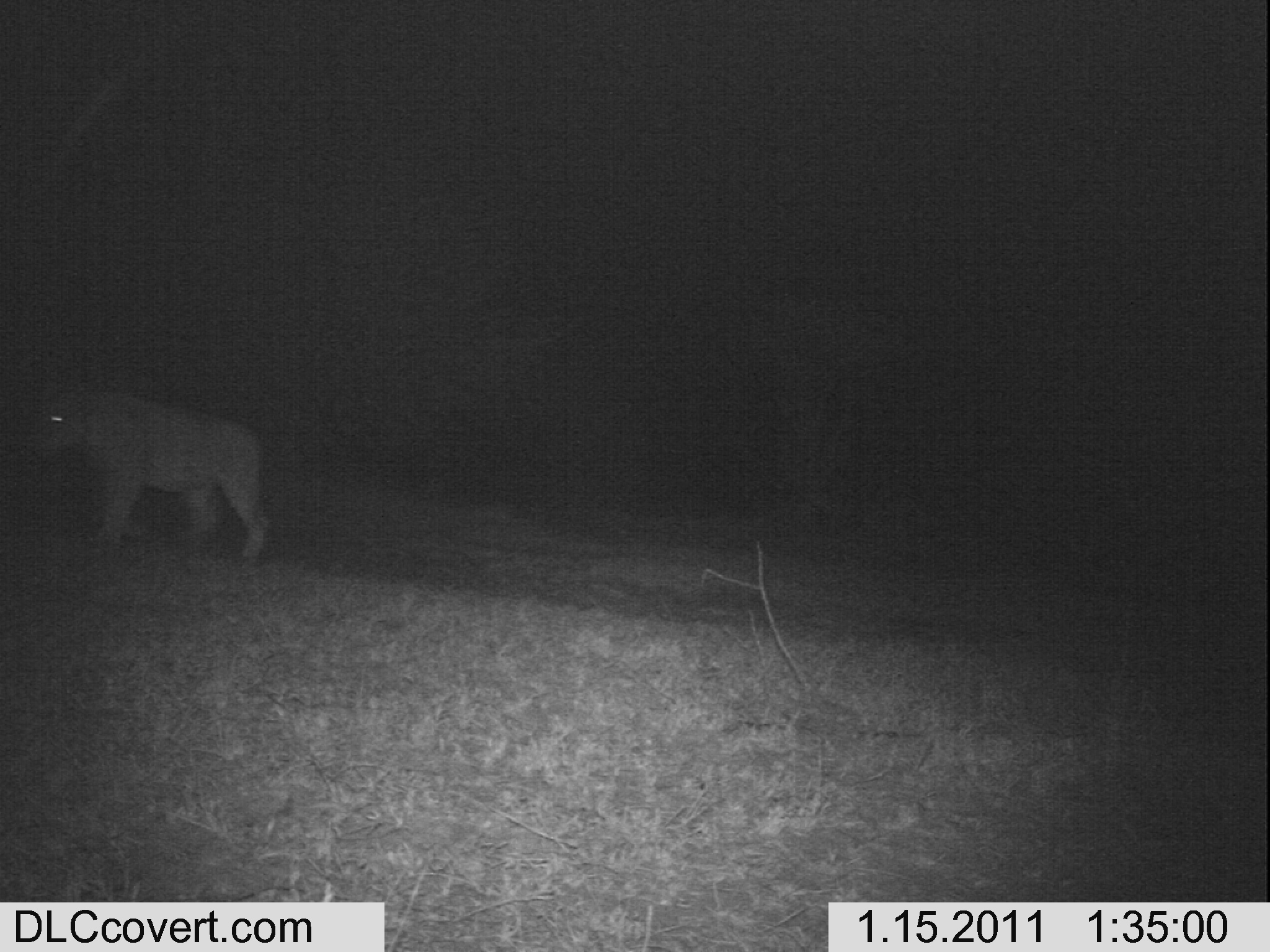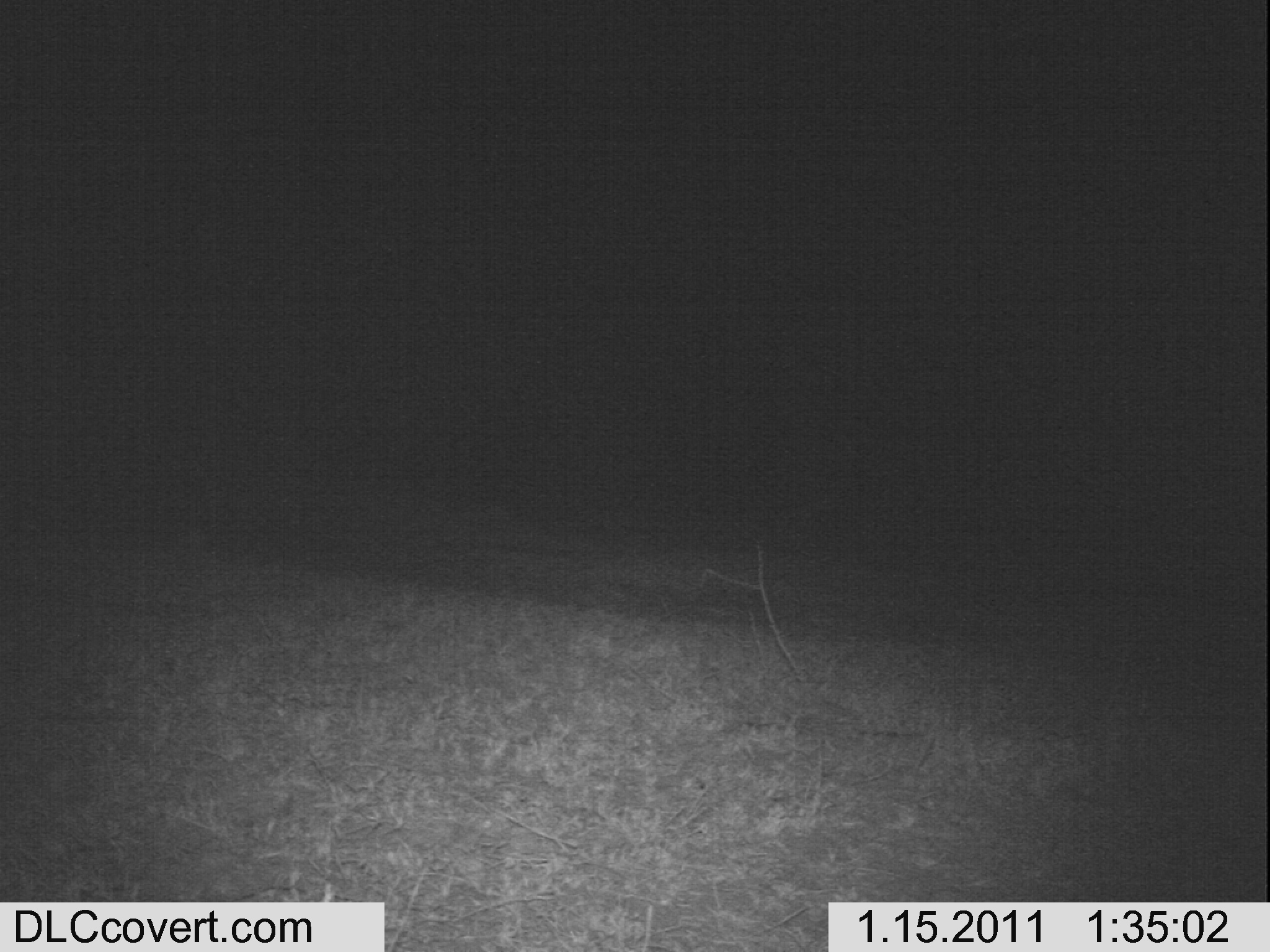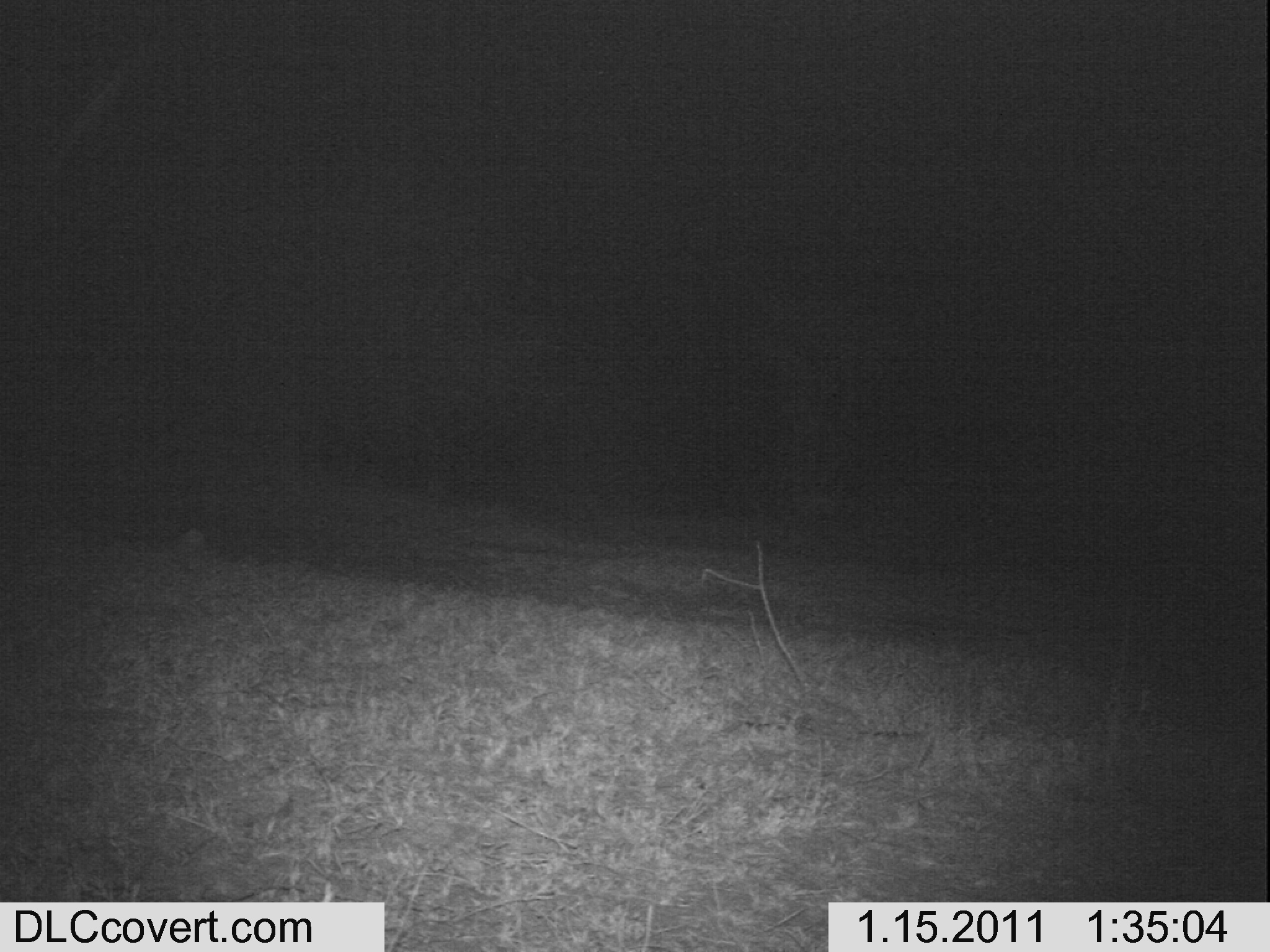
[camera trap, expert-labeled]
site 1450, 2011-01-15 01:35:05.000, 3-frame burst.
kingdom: Animalia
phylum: Chordata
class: Mammalia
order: Carnivora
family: Felidae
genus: Panthera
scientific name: Panthera leo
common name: lion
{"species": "Panthera leo (lion)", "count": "1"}